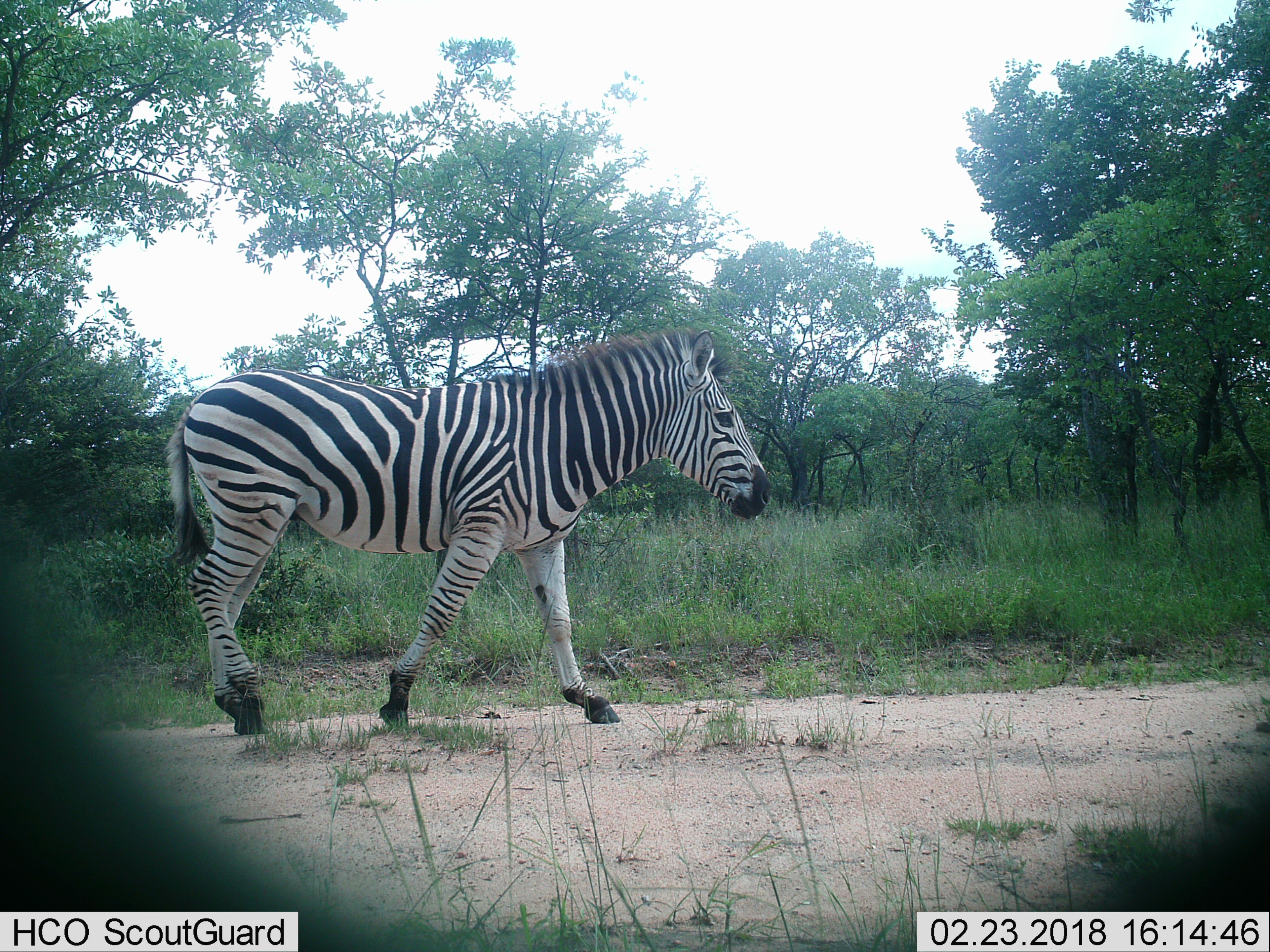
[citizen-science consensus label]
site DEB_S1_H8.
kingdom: Animalia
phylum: Chordata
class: Mammalia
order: Perissodactyla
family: Equidae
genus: Equus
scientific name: Equus quagga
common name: plains zebra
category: zebraplains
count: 1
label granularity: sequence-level